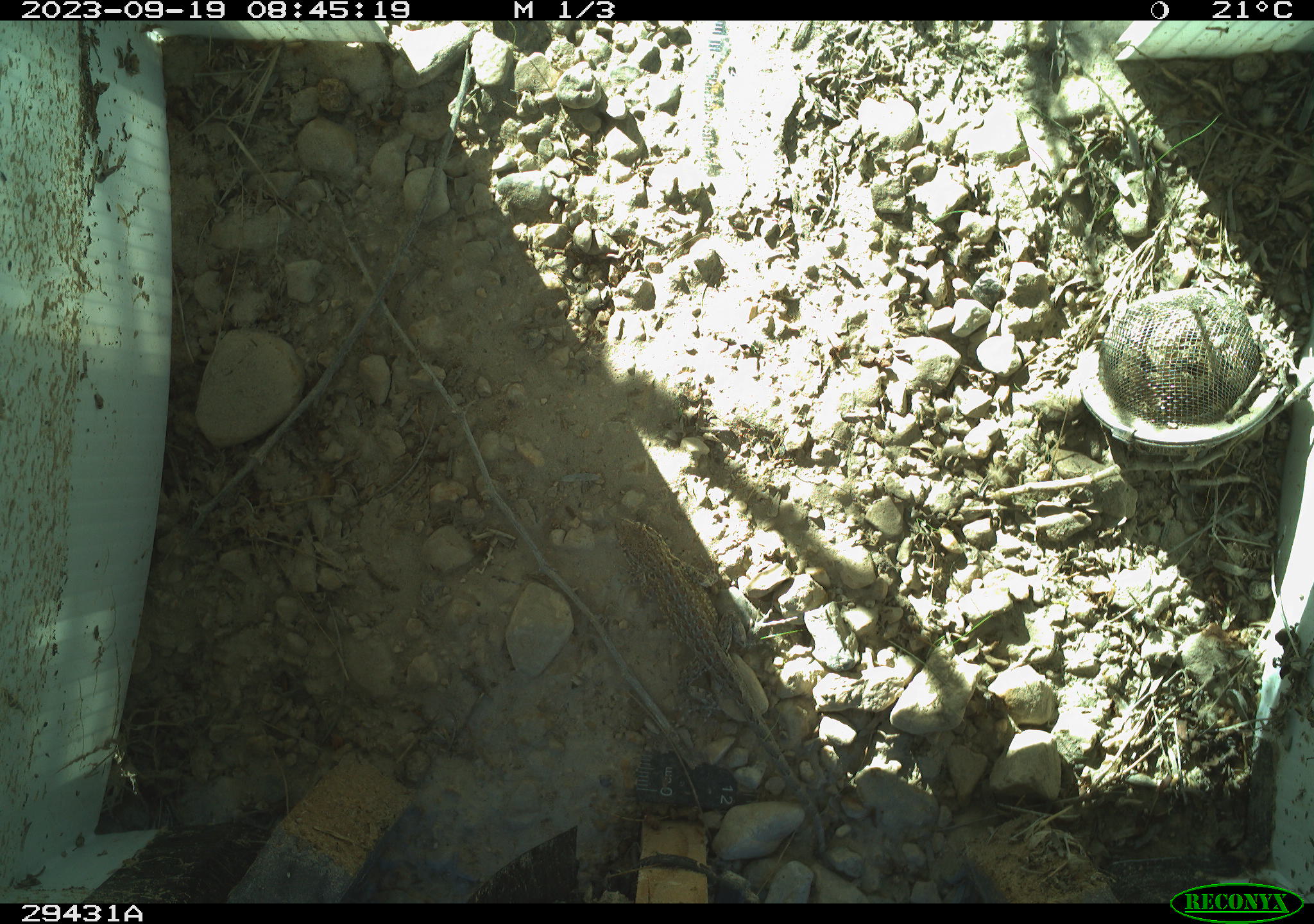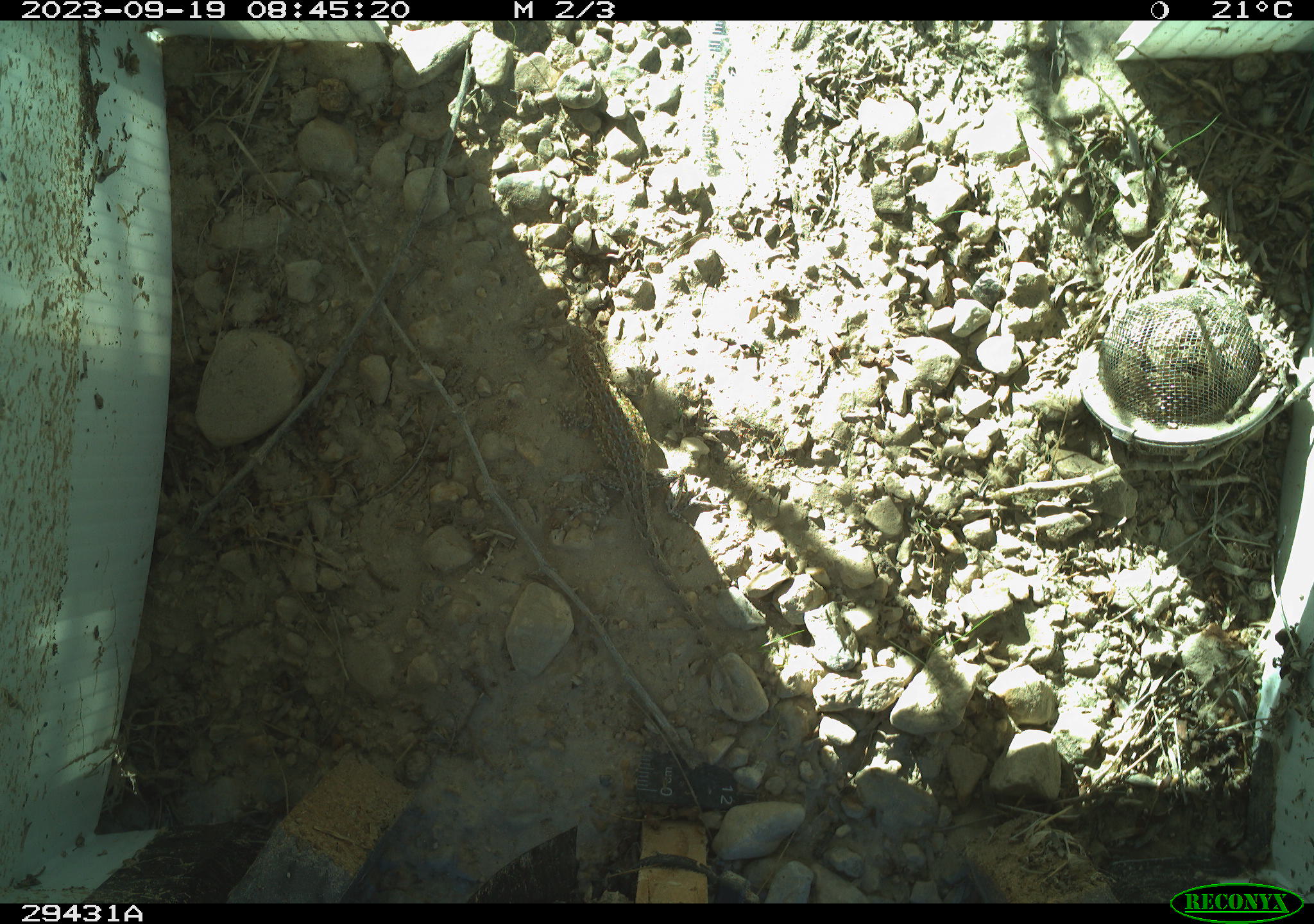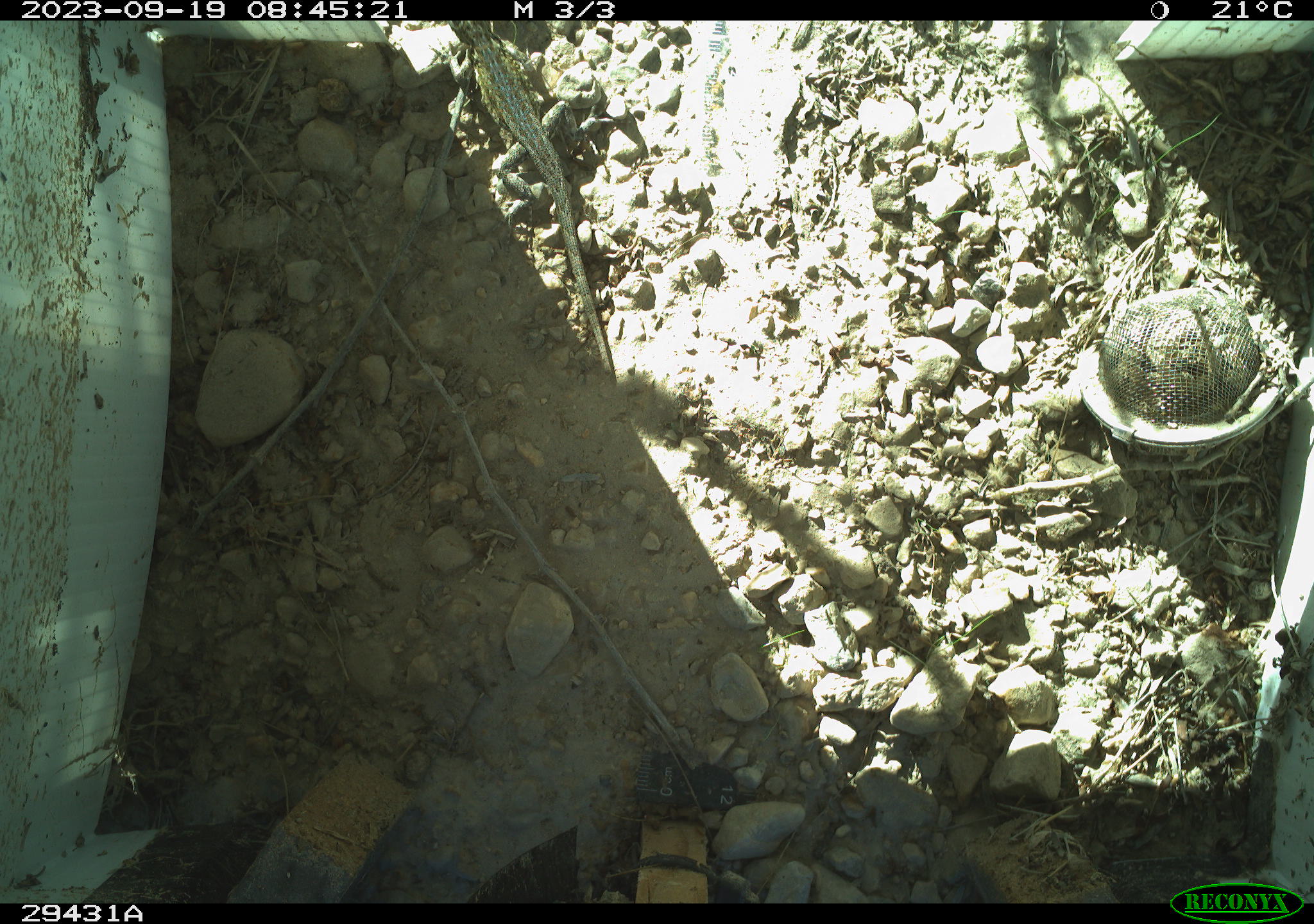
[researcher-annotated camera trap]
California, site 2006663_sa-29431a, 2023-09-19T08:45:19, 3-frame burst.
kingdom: Animalia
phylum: Chordata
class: Reptilia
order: Squamata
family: Phrynosomatidae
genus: Sceloporus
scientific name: Sceloporus graciosus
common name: common sagebrush lizard